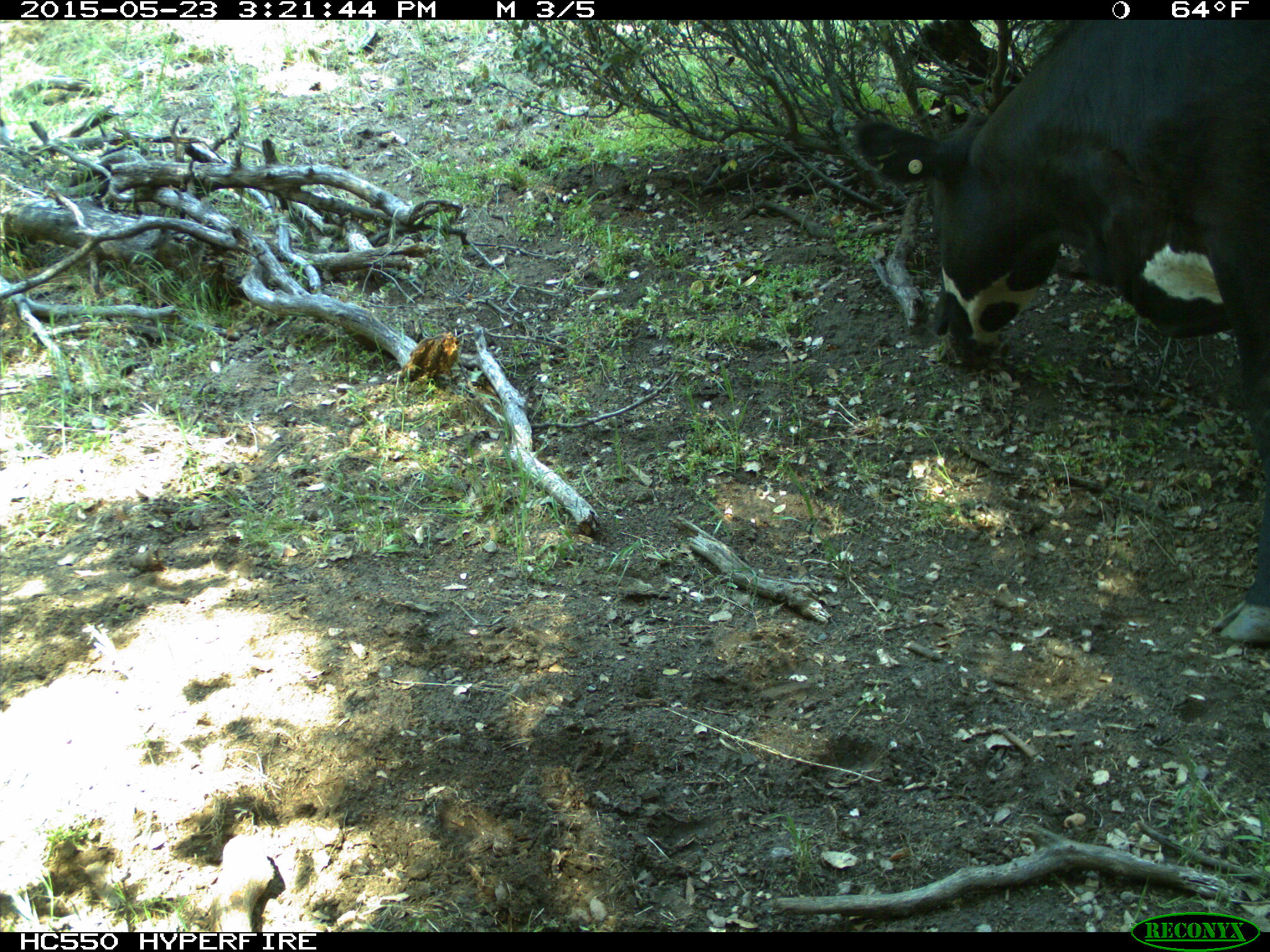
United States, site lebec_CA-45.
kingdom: Animalia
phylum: Chordata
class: Mammalia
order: Artiodactyla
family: Bovidae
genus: Bos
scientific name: Bos taurus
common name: domestic cow